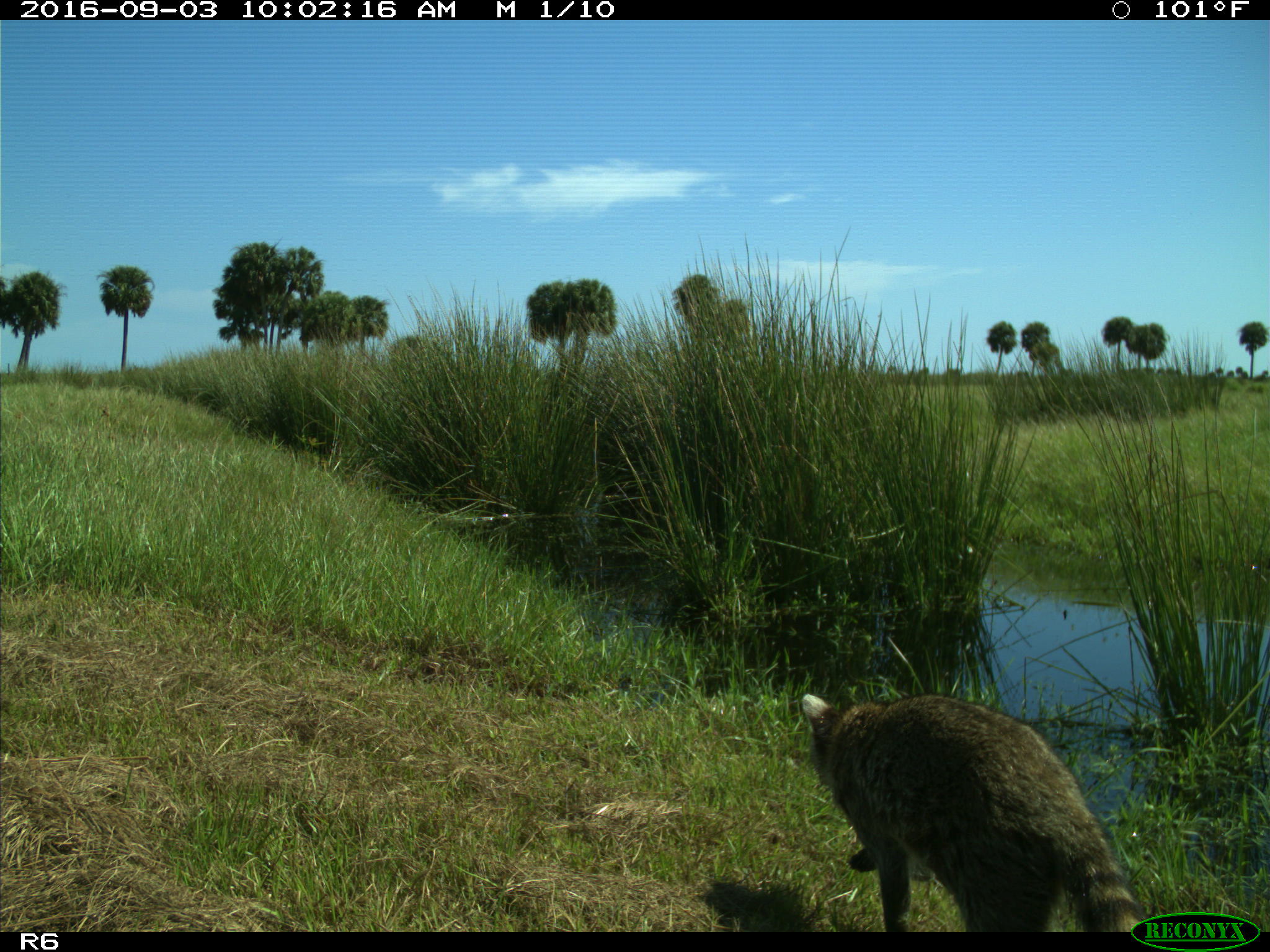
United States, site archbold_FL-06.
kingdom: Animalia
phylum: Chordata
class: Mammalia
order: Carnivora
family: Procyonidae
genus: Procyon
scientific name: Procyon lotor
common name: common raccoon